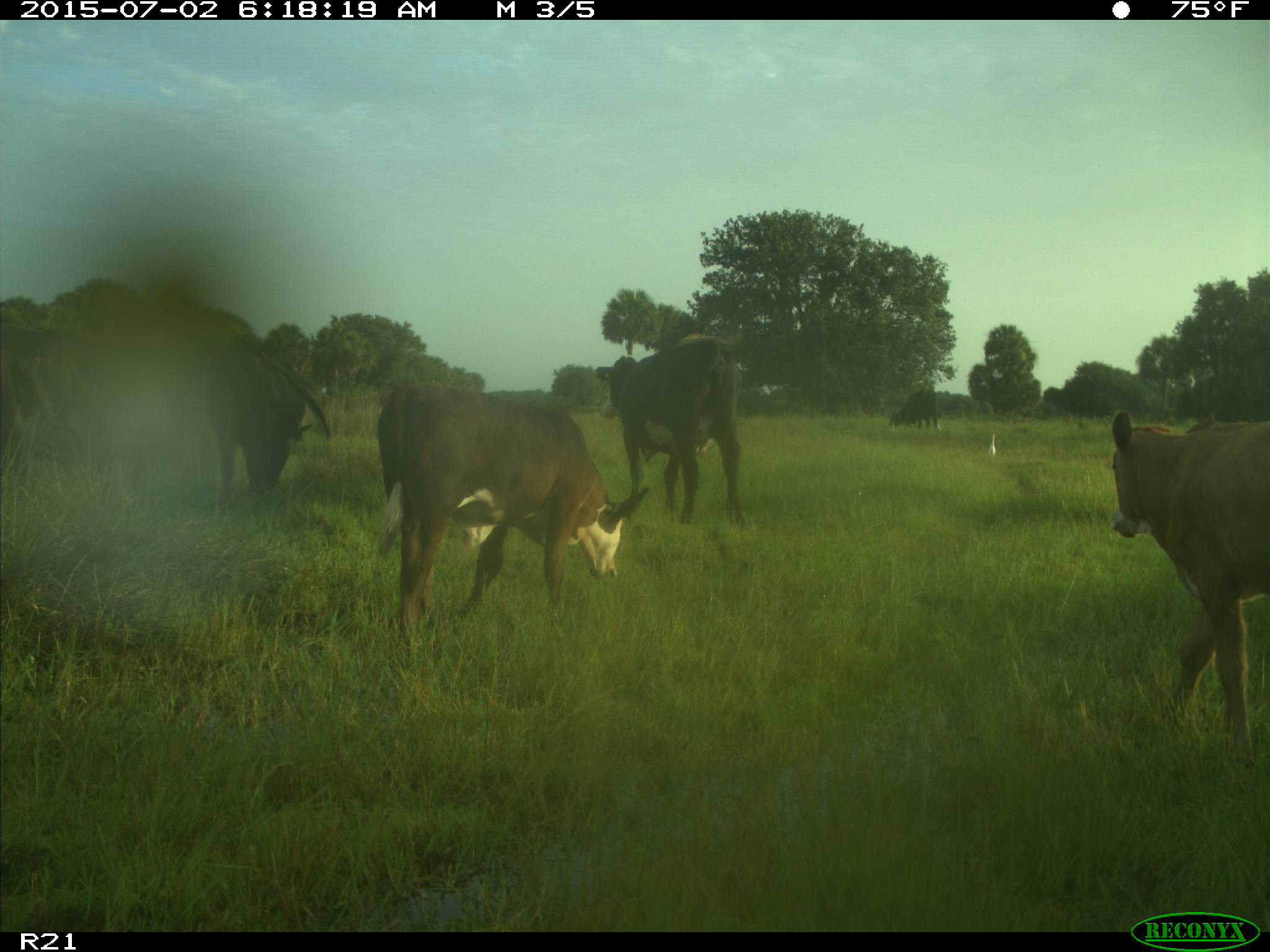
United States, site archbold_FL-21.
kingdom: Animalia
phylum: Chordata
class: Mammalia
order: Artiodactyla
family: Bovidae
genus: Bos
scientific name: Bos taurus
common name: domestic cow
Bos taurus (domestic cow).